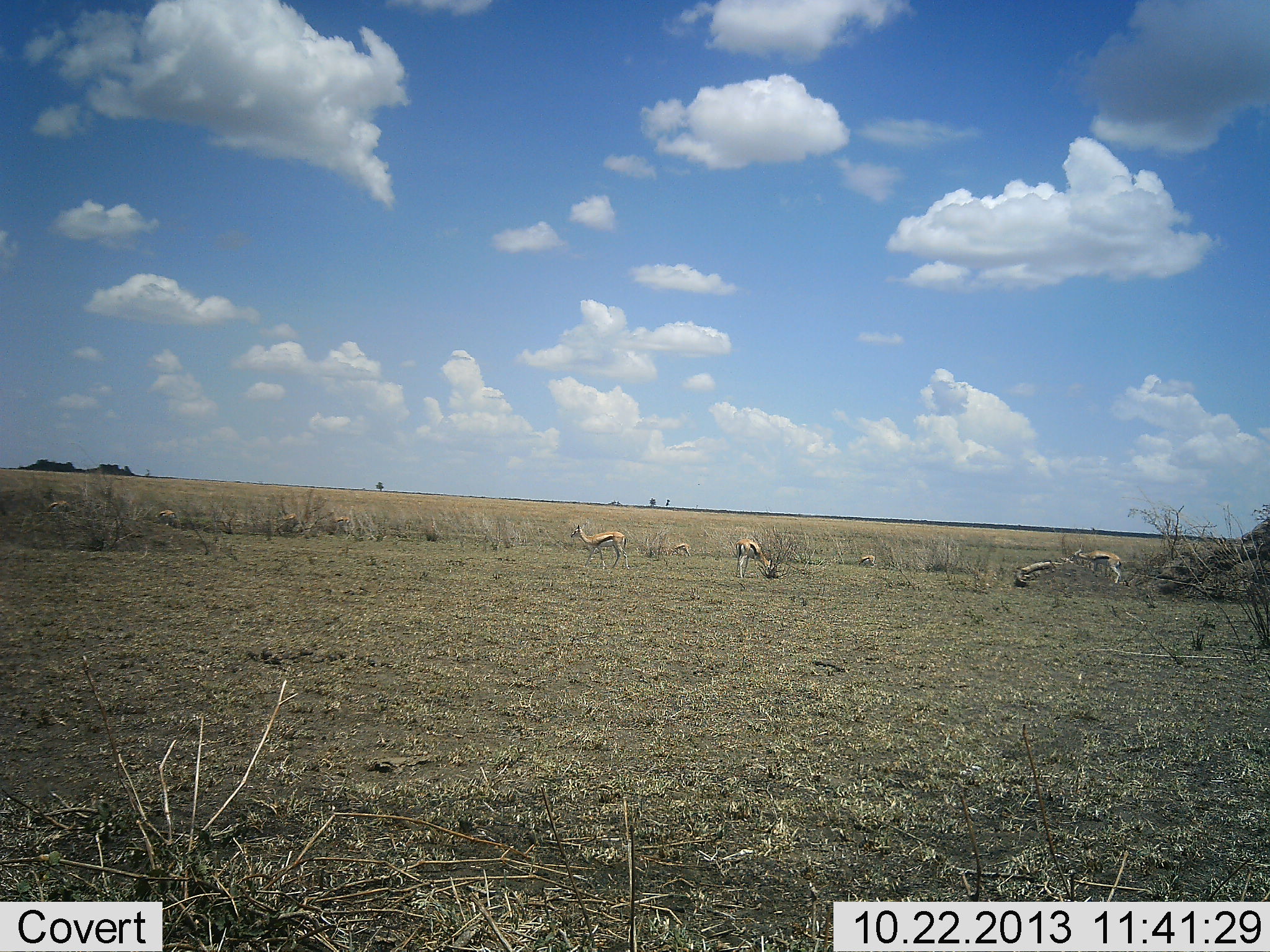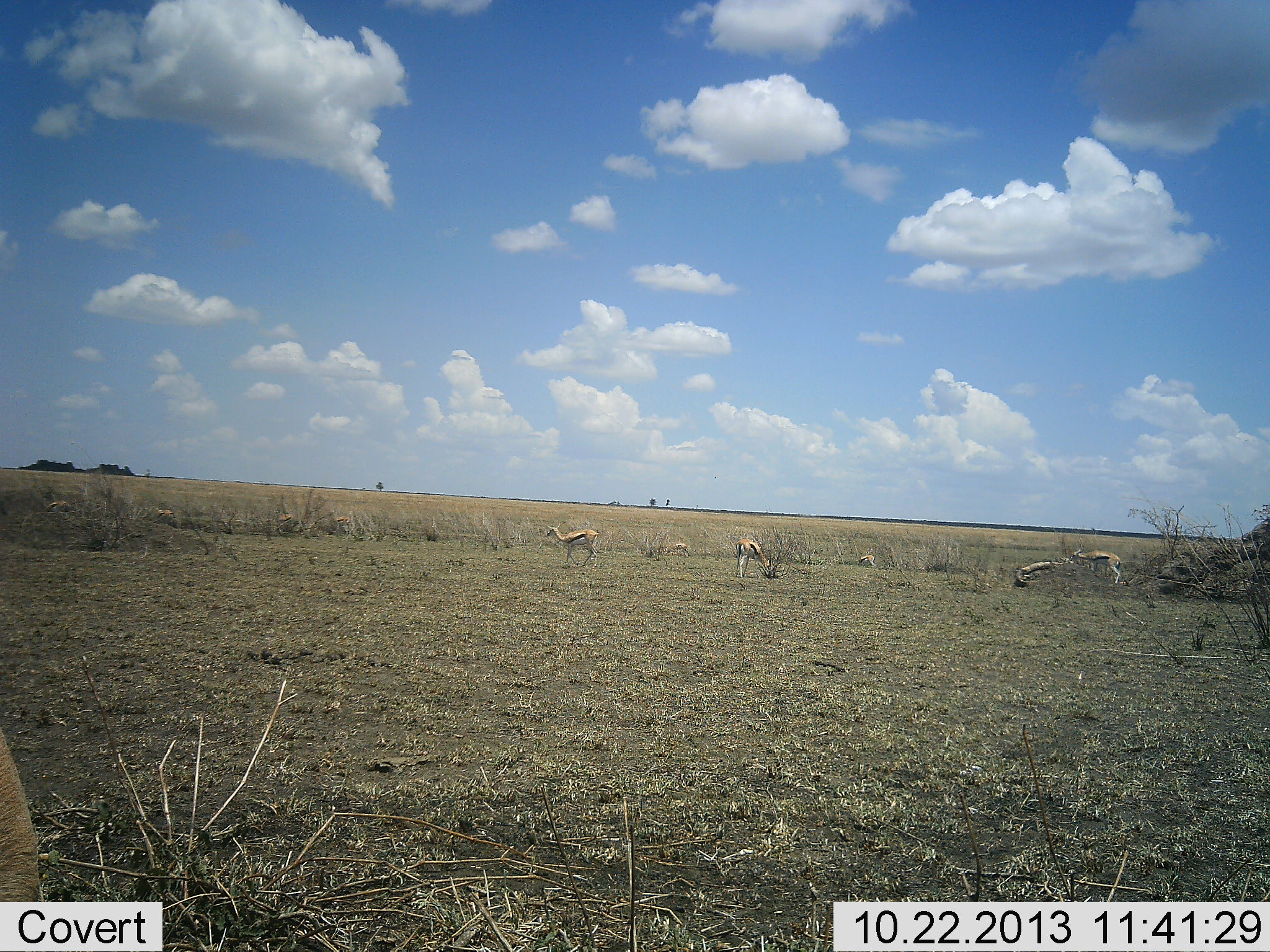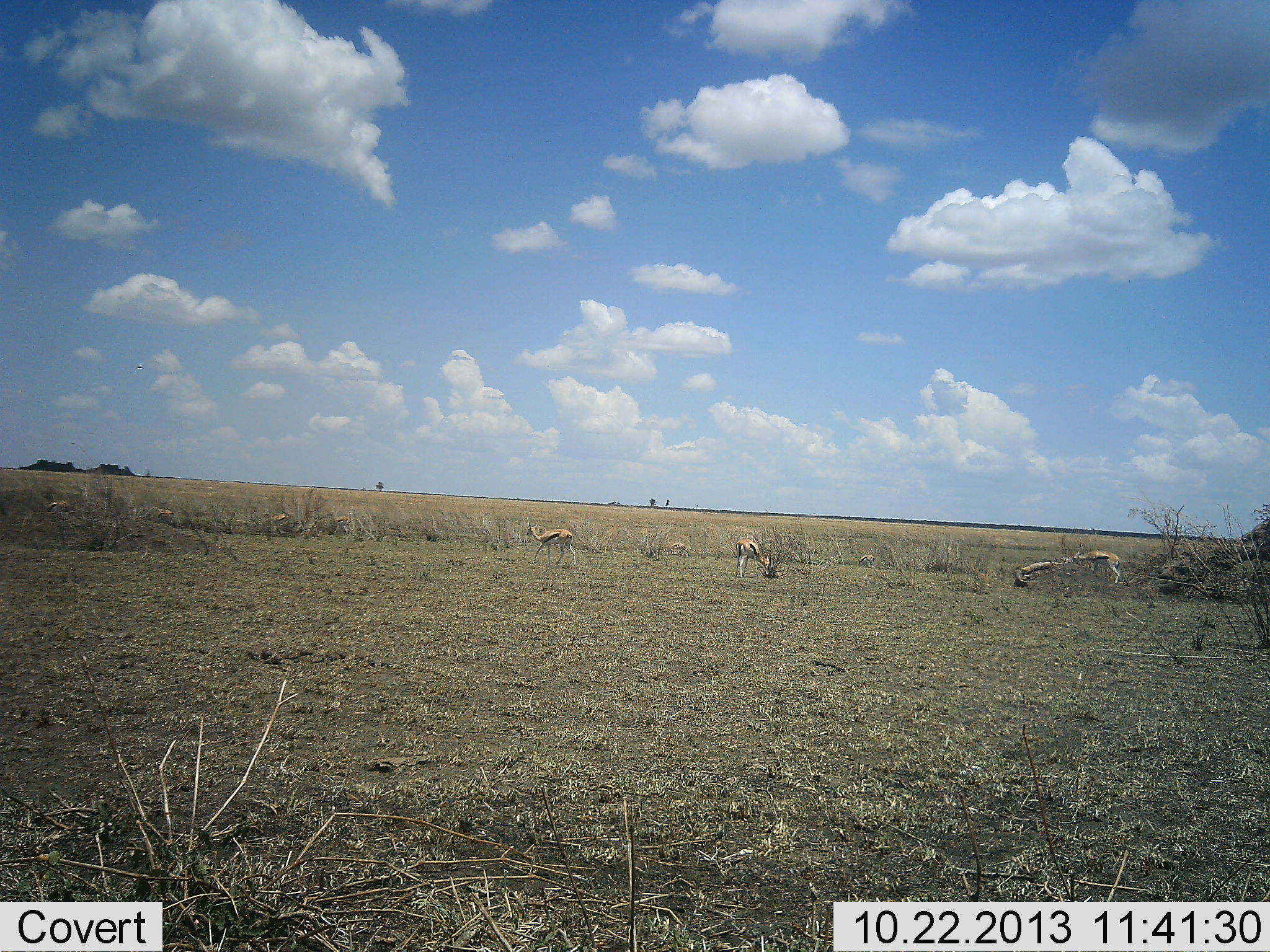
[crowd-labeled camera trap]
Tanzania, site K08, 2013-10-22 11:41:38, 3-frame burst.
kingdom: Animalia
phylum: Chordata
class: Mammalia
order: Artiodactyla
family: Bovidae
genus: Eudorcas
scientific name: Eudorcas thomsonii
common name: thomson's gazelle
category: gazellethomsons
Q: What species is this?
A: Gazellethomsons (thomson's gazelle) (Eudorcas thomsonii).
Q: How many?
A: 7.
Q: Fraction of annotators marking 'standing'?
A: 59%.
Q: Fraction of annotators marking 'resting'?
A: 18%.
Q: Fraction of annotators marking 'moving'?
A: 45%.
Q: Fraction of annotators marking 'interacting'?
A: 0%.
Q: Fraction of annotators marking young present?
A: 0%.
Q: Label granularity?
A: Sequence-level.